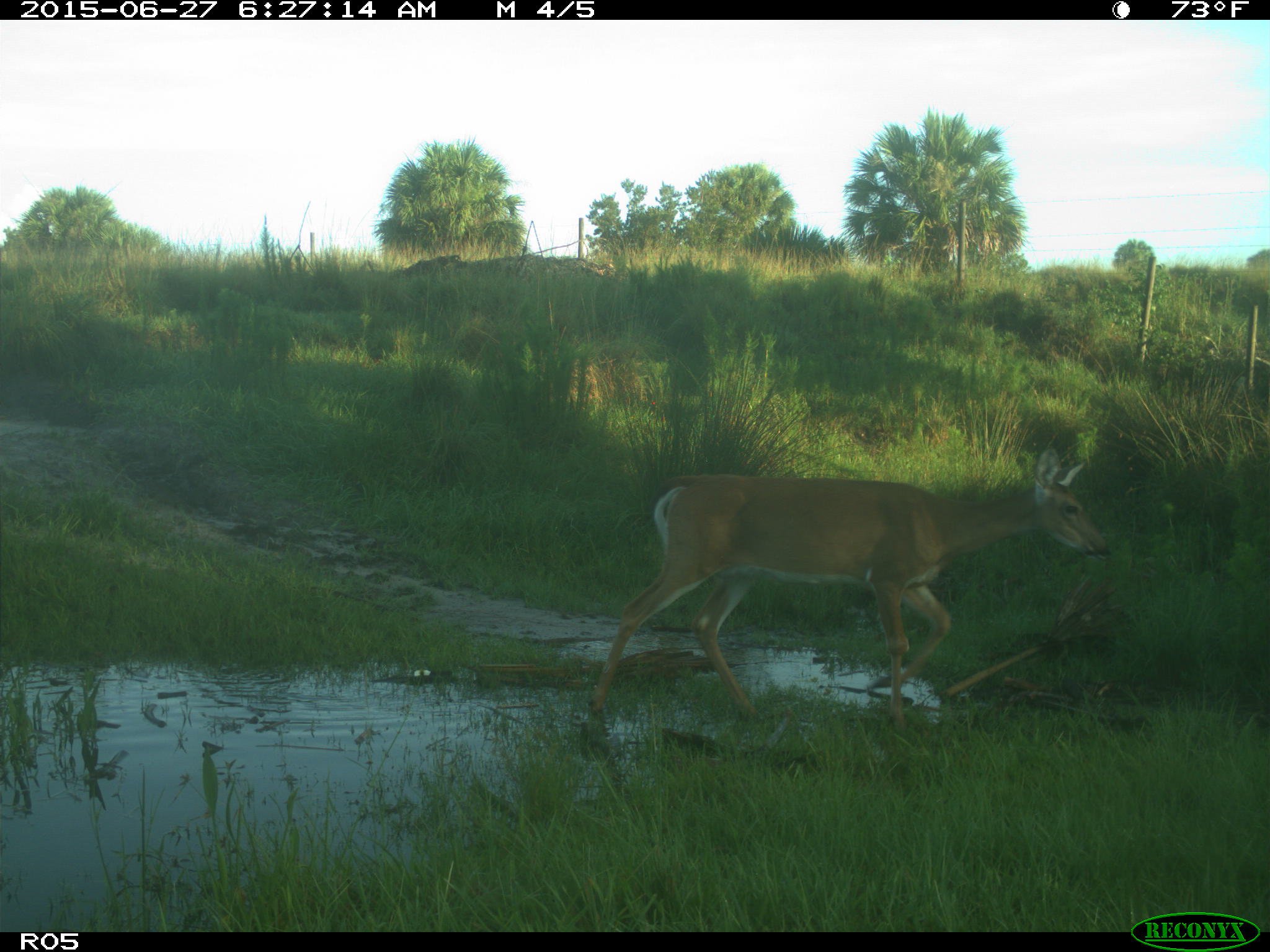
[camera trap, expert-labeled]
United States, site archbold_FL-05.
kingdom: Animalia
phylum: Chordata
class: Mammalia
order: Artiodactyla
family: Cervidae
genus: Odocoileus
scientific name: Odocoileus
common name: deer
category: unidentified deer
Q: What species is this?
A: Unidentified deer (deer) (Odocoileus).